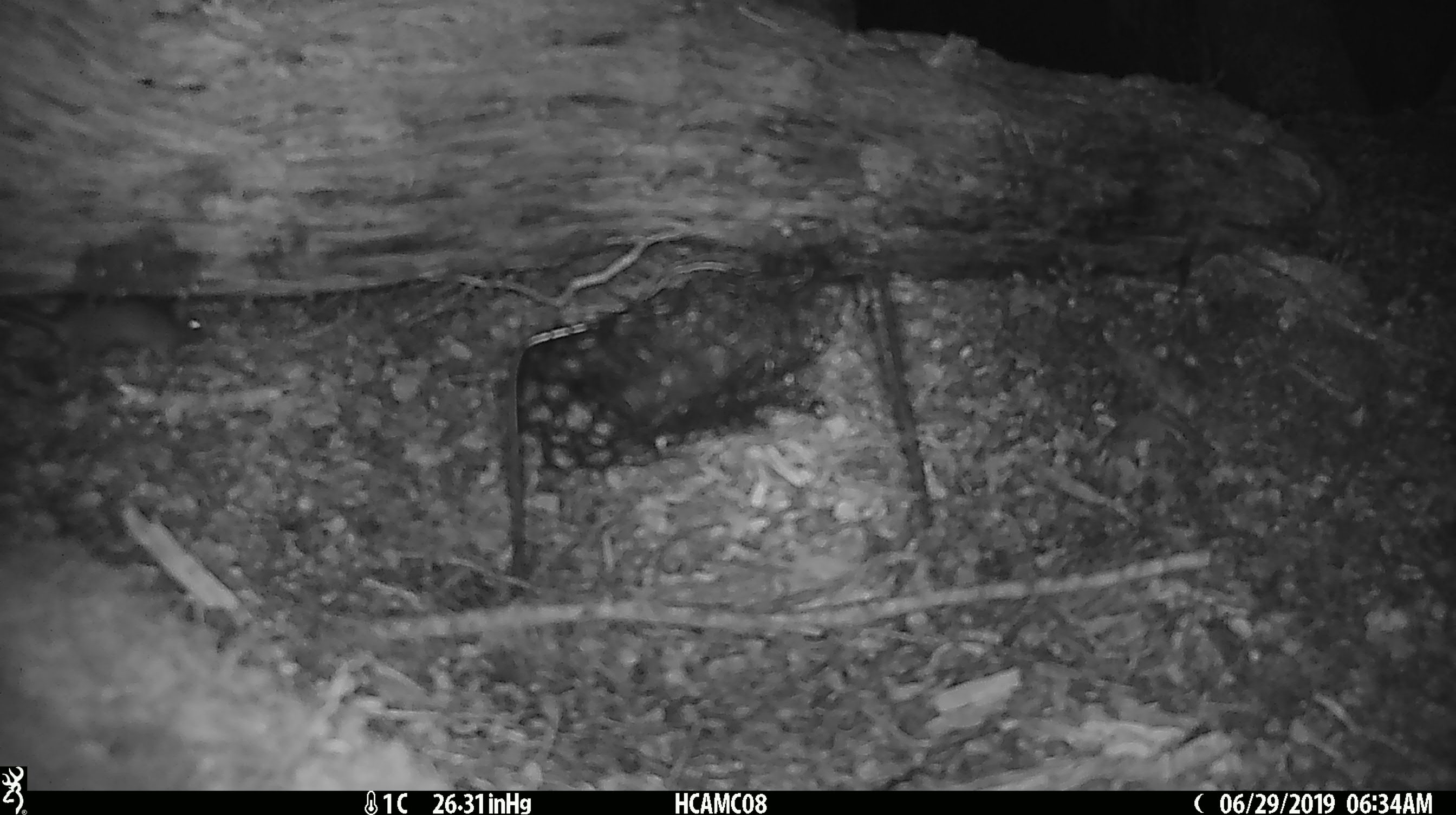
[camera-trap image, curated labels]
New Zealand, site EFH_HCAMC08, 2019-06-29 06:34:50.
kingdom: Animalia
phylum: Chordata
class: Mammalia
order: Rodentia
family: Muridae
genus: Mus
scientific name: Mus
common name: mouse